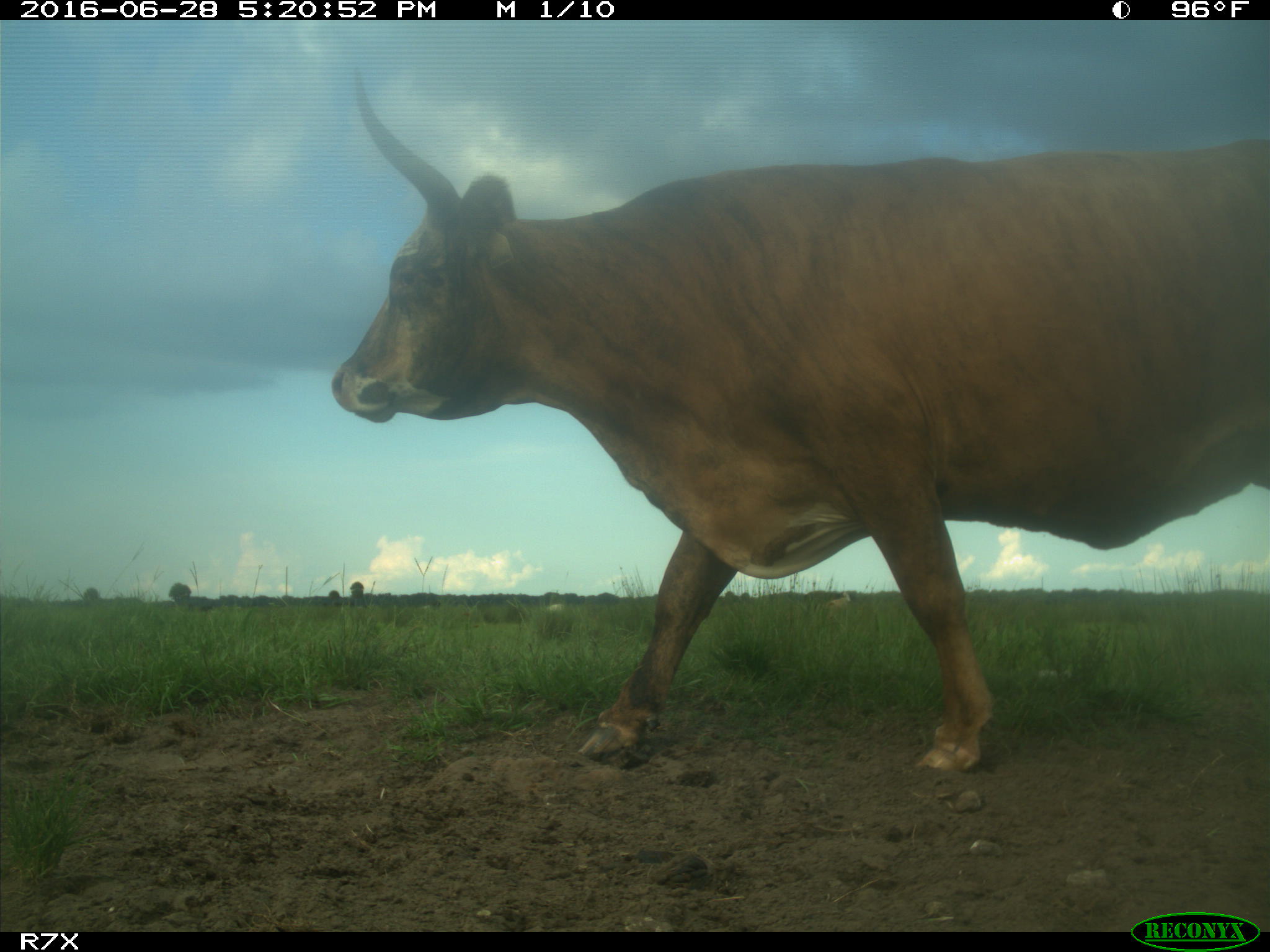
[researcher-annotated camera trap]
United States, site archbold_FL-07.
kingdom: Animalia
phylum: Chordata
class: Mammalia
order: Artiodactyla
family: Bovidae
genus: Bos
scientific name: Bos taurus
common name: domestic cow